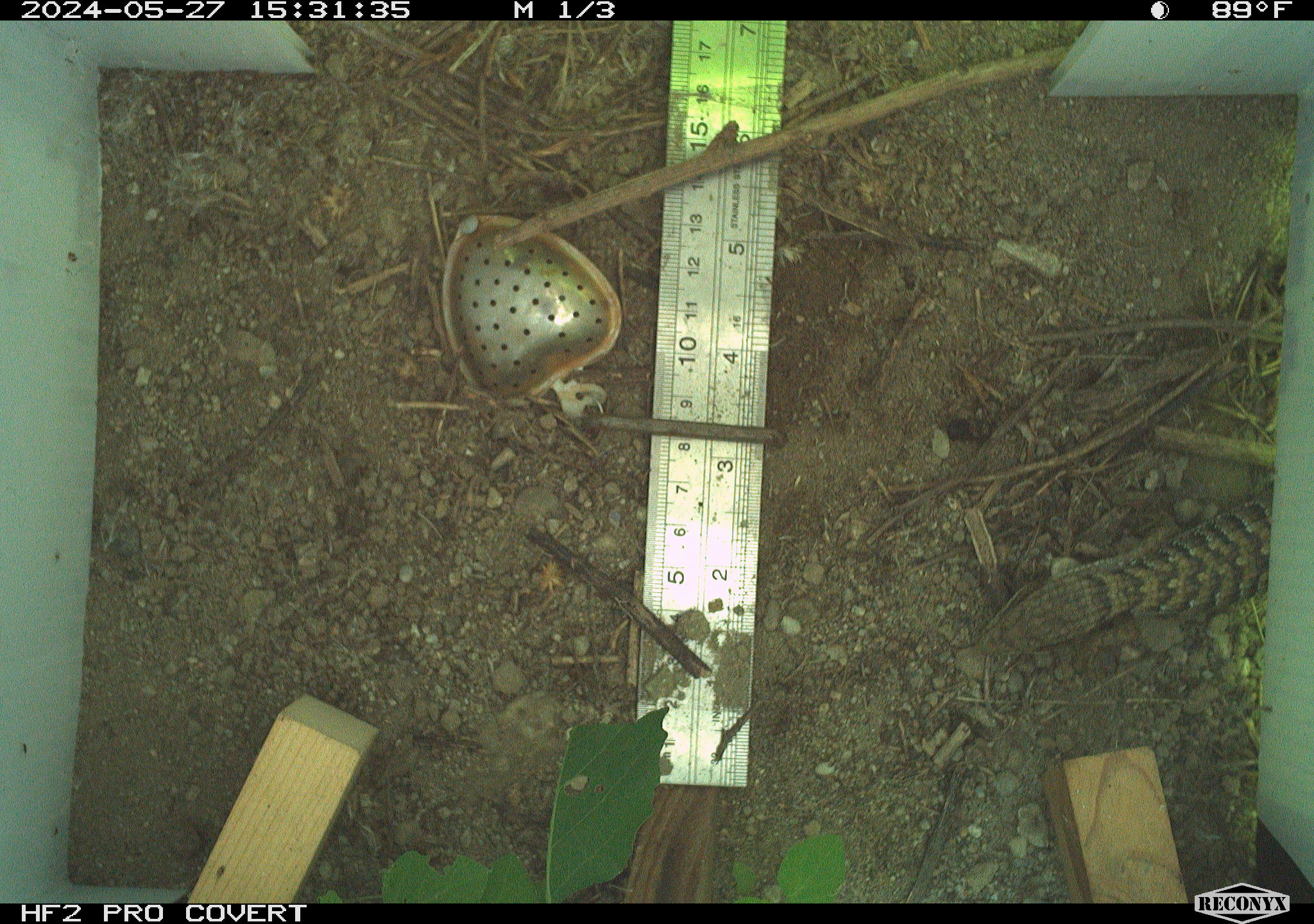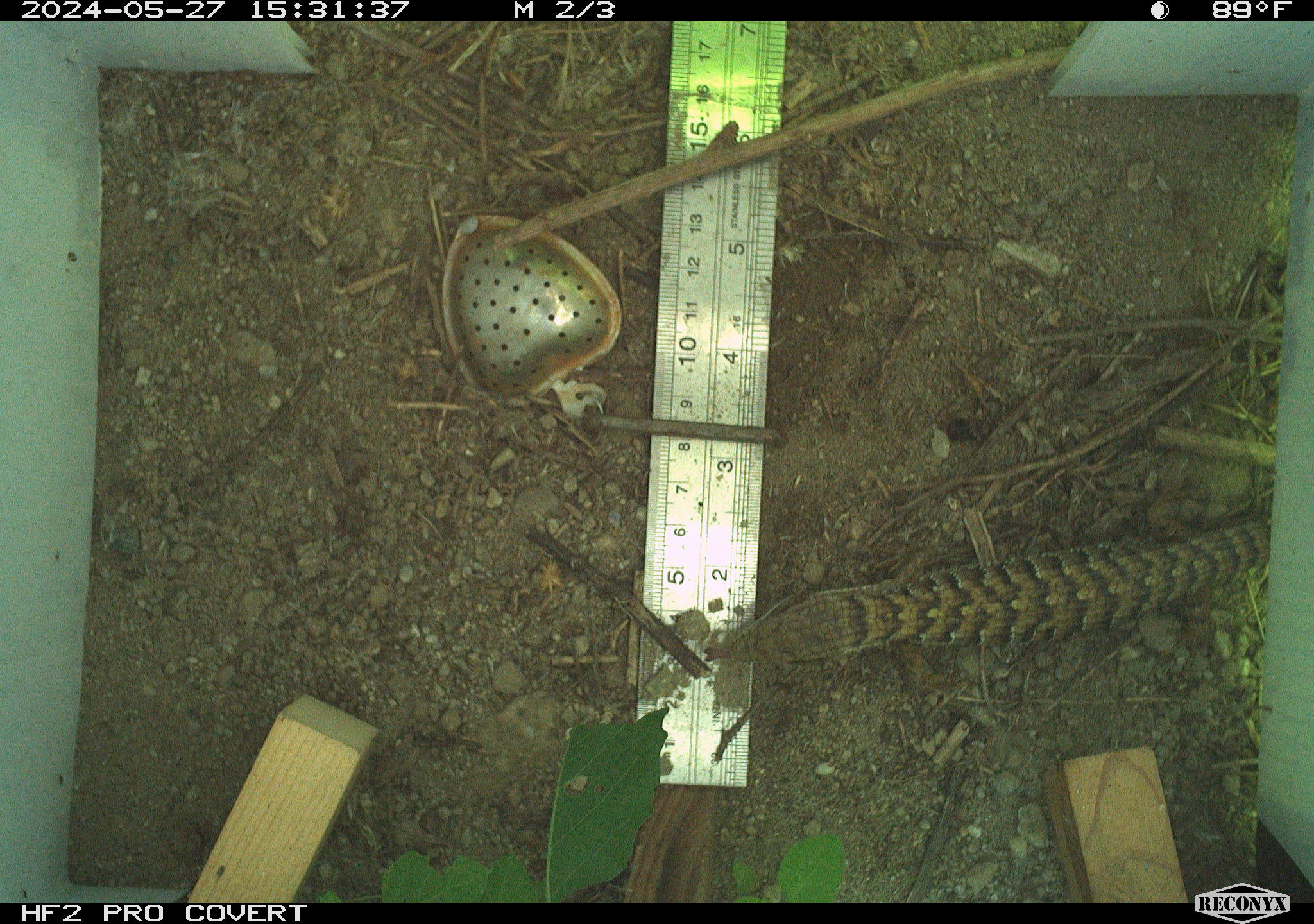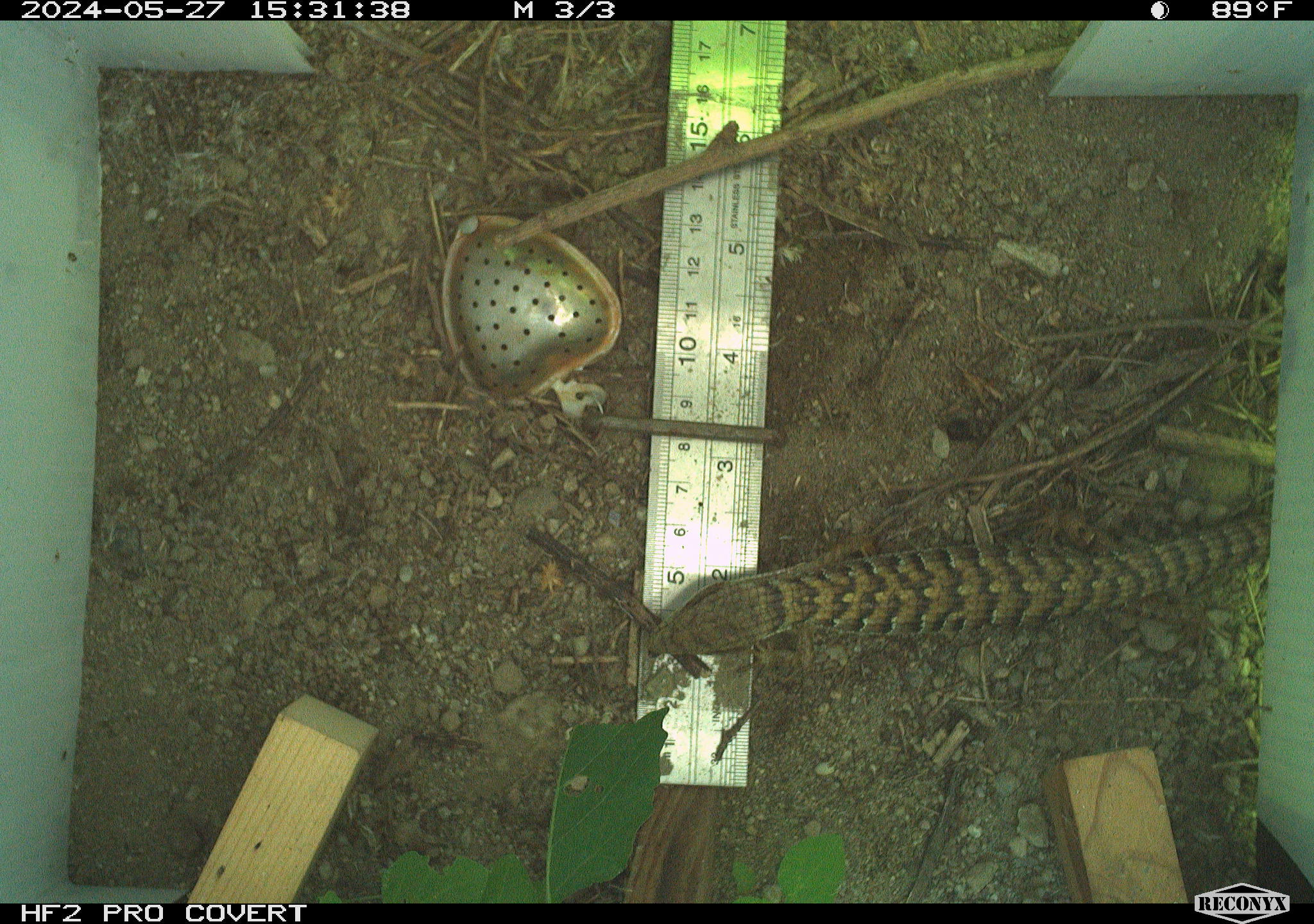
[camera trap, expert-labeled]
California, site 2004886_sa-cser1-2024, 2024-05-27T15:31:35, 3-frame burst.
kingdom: Animalia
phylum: Chordata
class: Reptilia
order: Squamata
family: Anguidae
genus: Elgaria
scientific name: Elgaria multicarinata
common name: southern alligator lizard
Southern alligator lizard (Elgaria multicarinata).